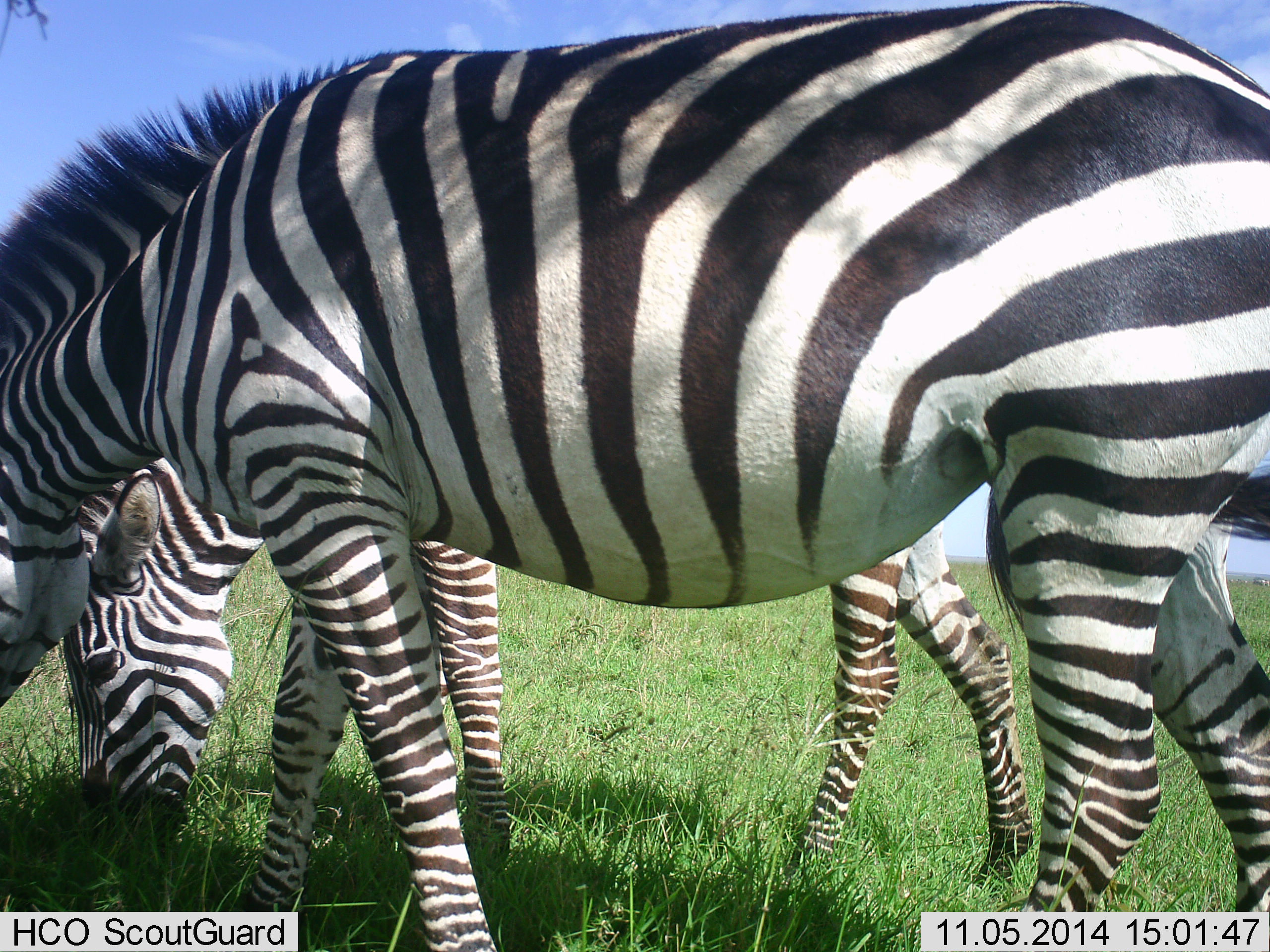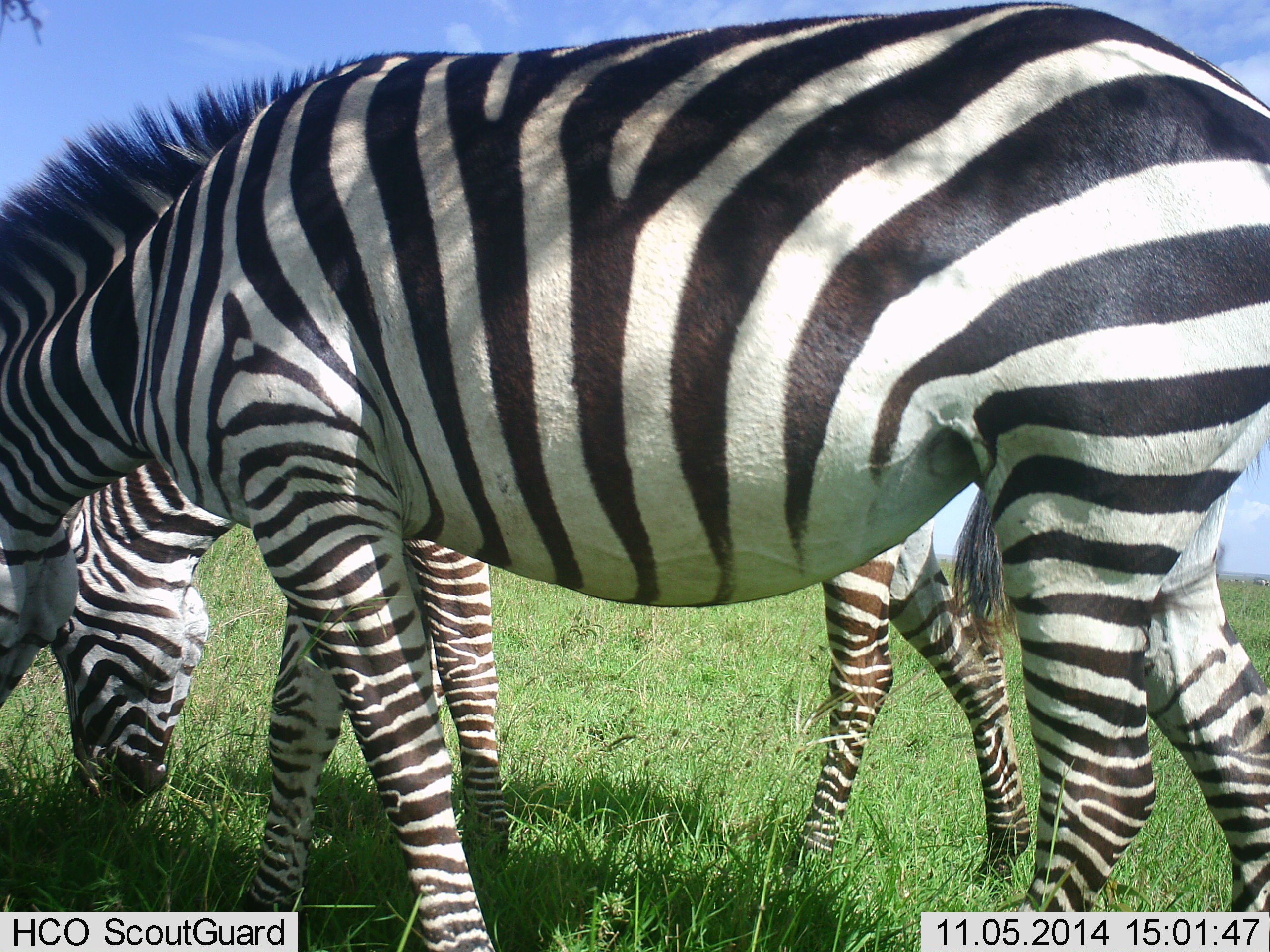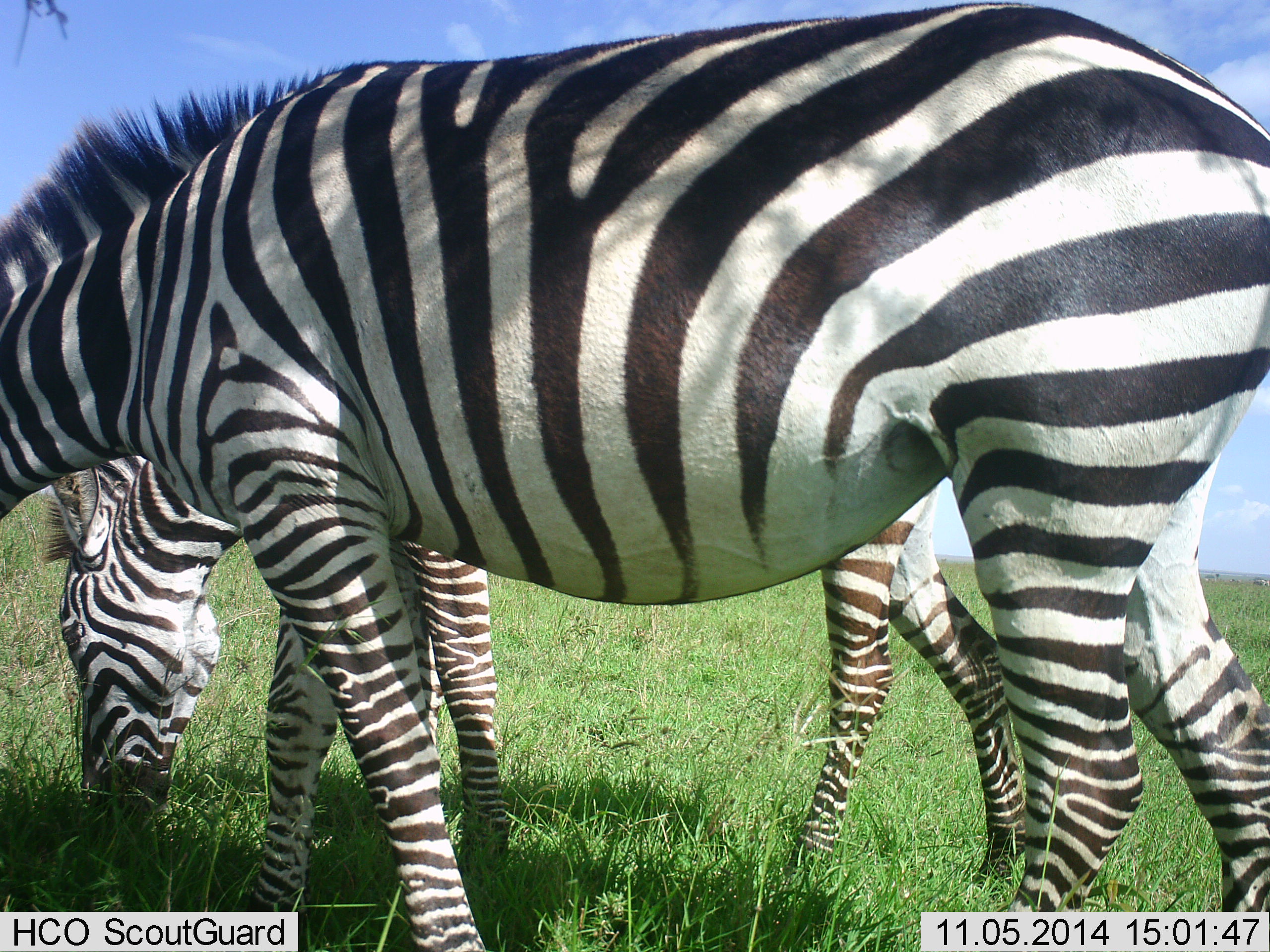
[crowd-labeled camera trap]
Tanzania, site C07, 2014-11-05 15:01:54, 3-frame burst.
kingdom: Animalia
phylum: Chordata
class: Mammalia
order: Perissodactyla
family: Equidae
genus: Equus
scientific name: Equus quagga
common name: plains zebra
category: zebra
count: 2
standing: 40%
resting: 0%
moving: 0%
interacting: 0%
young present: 0%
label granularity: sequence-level